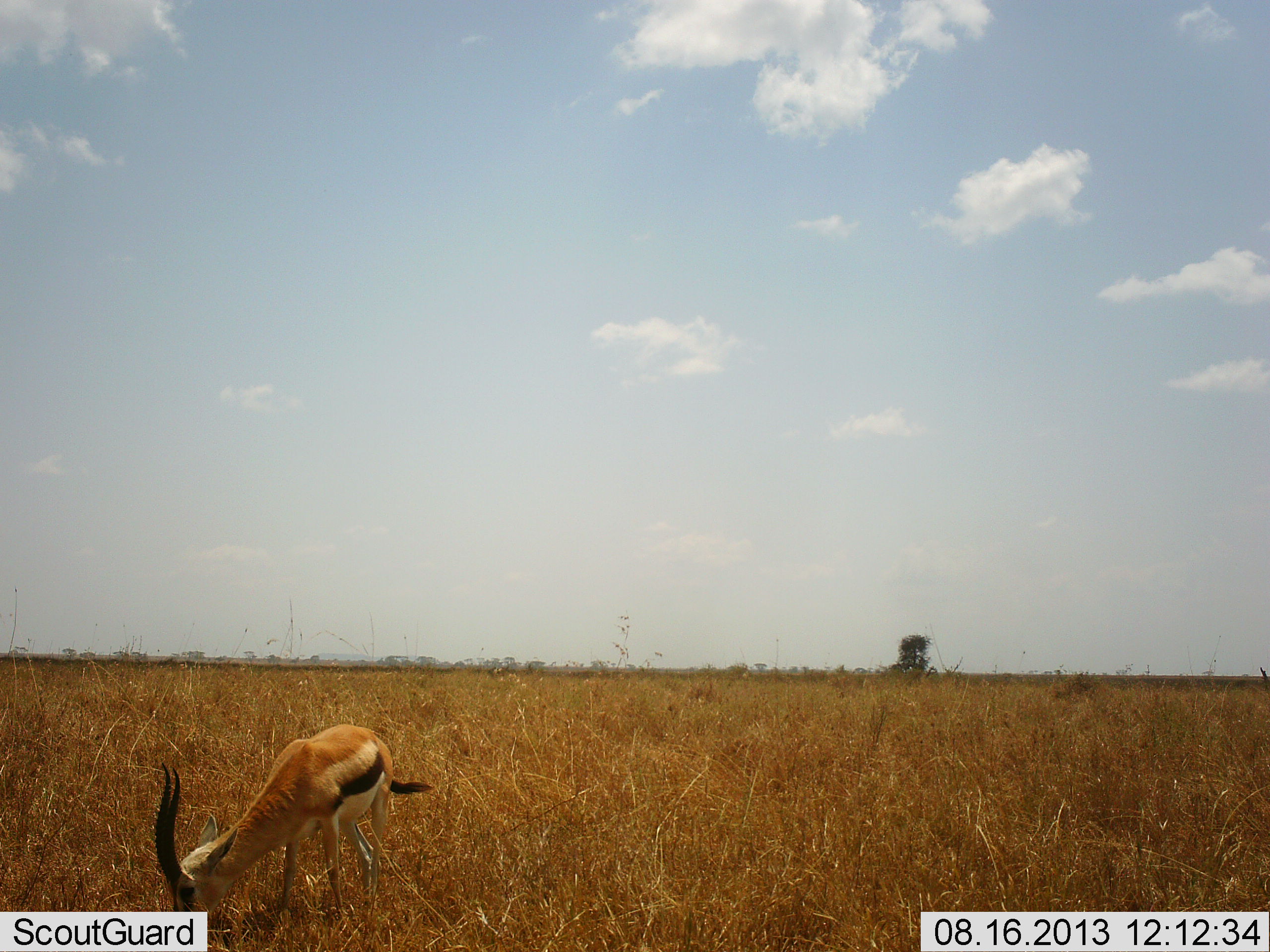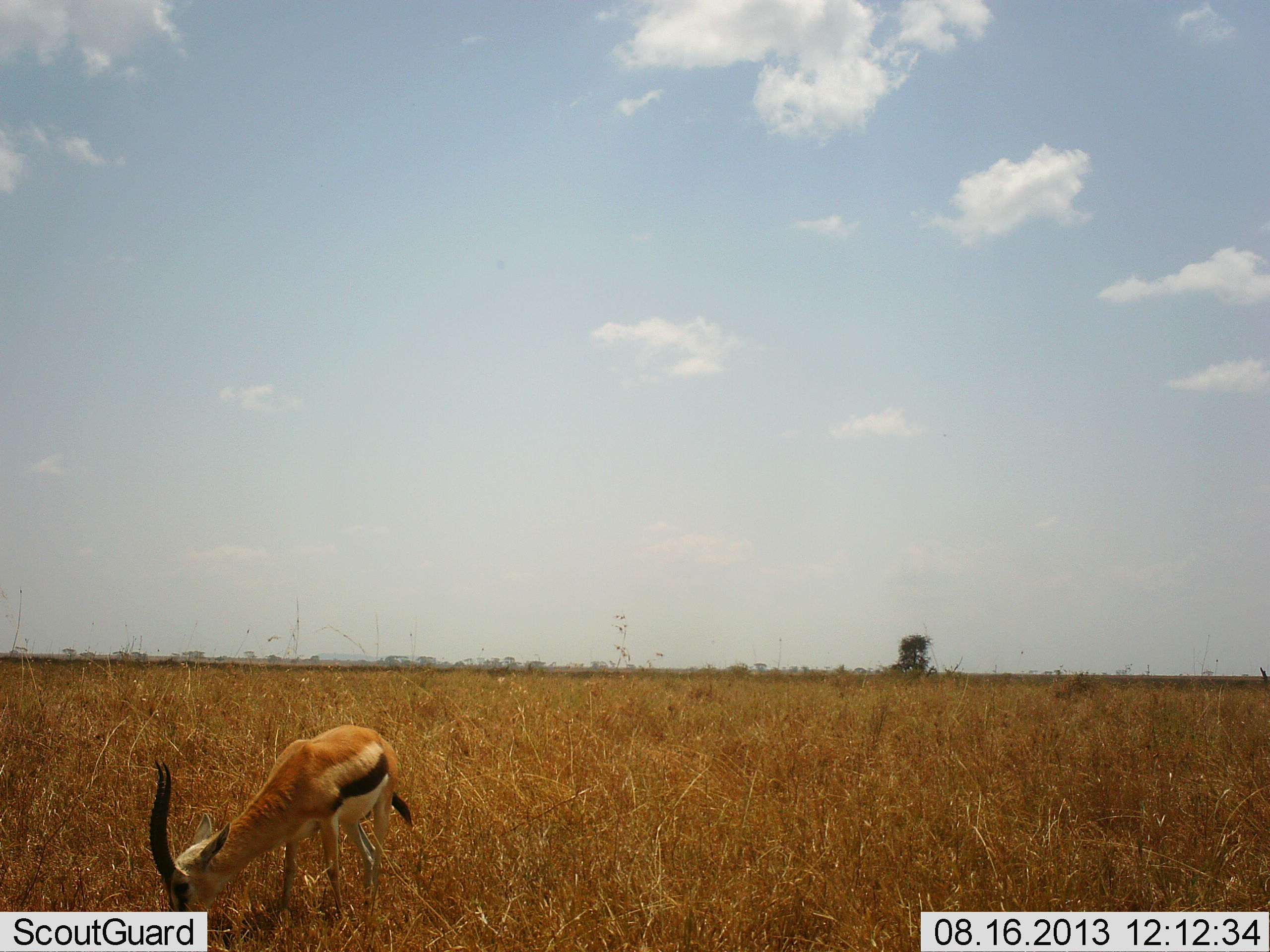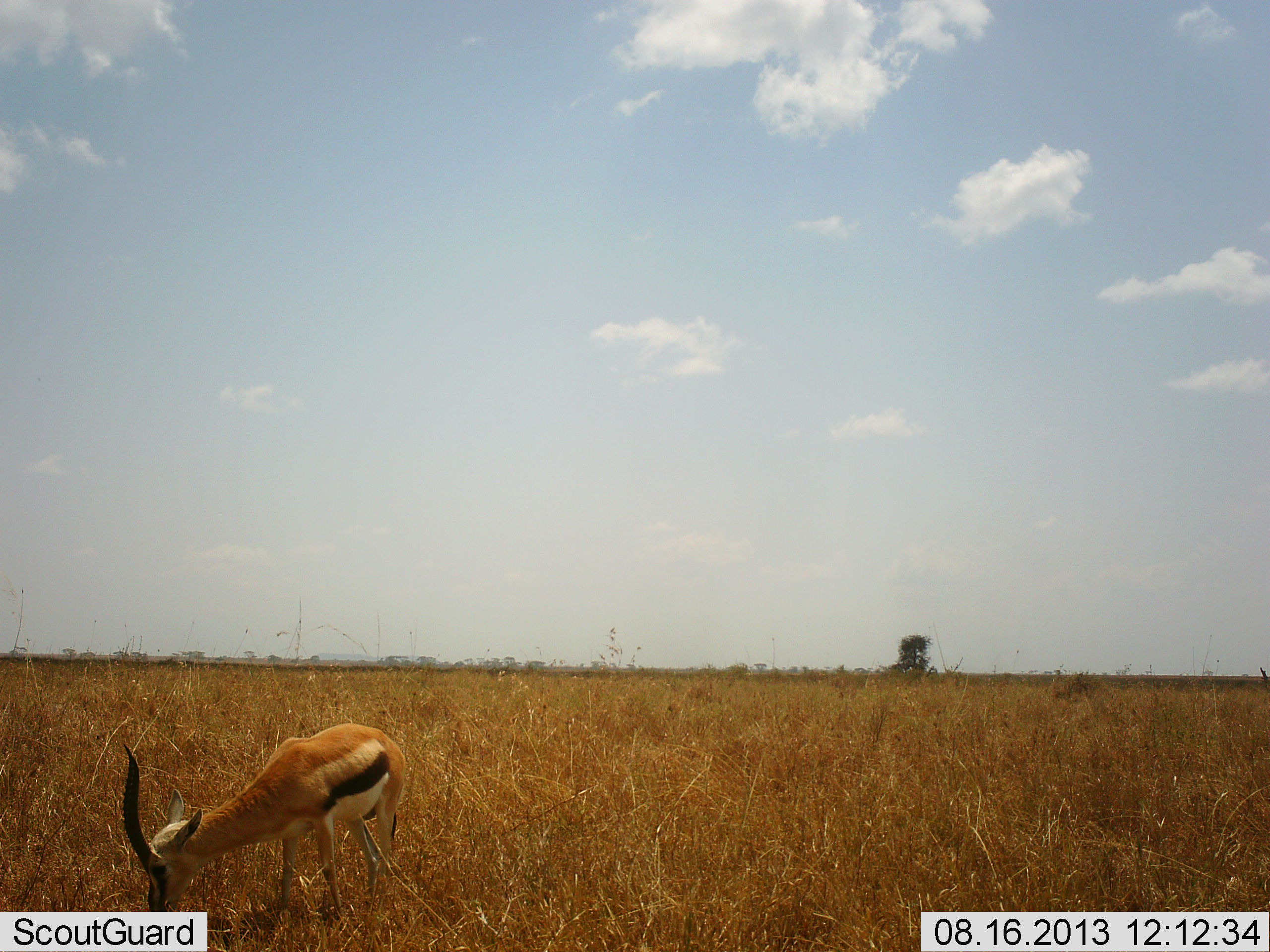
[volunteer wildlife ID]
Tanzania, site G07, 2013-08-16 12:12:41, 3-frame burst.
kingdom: Animalia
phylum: Chordata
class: Mammalia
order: Artiodactyla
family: Bovidae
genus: Eudorcas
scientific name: Eudorcas thomsonii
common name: thomson's gazelle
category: gazellethomsons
Gazellethomsons (thomson's gazelle) (Eudorcas thomsonii), count 1. Behavior (volunteer vote fractions): standing 8%, resting 0%, moving 4%, interacting 0%. Young present (vote fraction): 0%. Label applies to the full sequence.